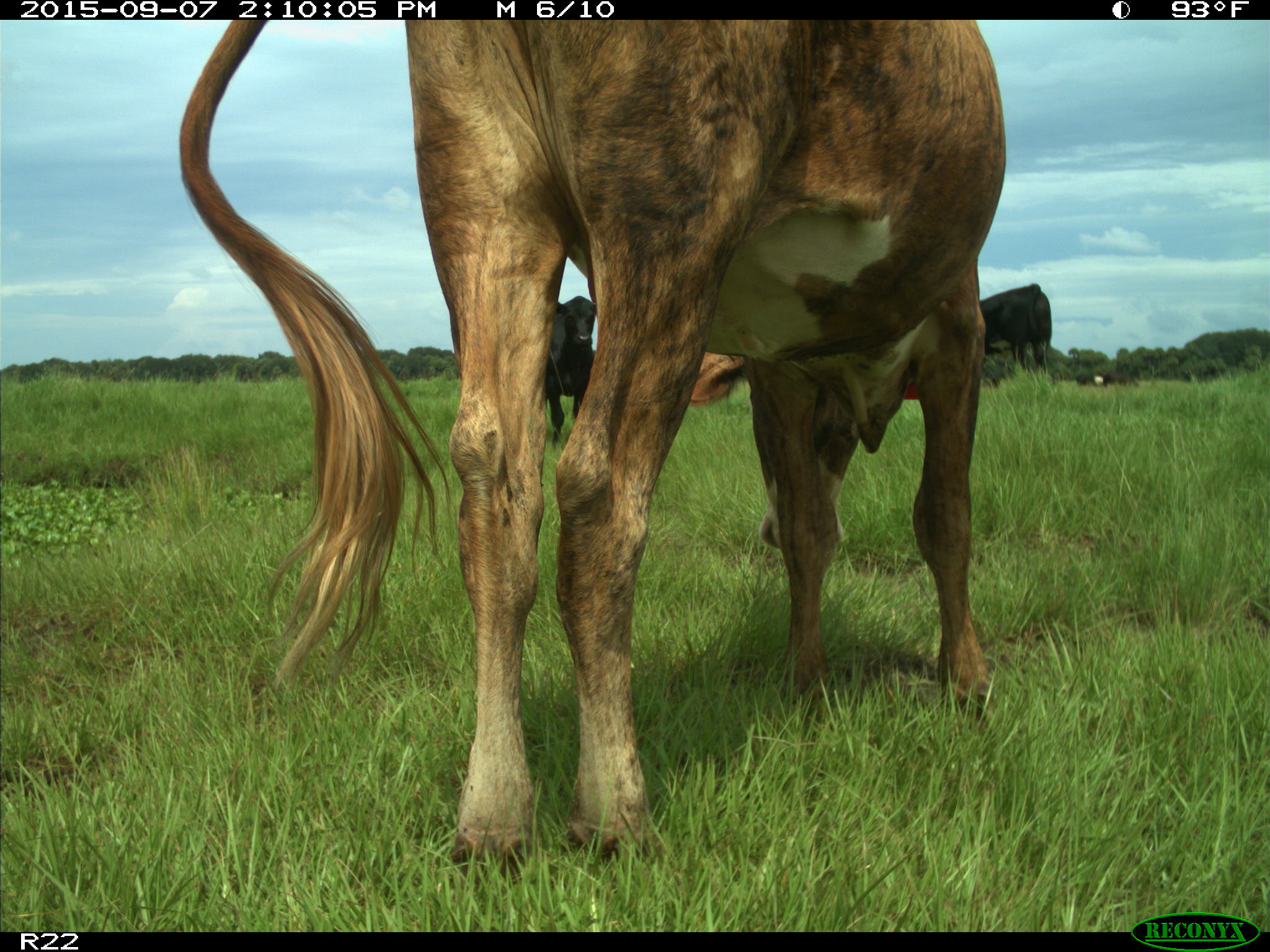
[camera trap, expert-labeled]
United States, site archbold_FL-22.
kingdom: Animalia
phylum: Chordata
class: Mammalia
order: Artiodactyla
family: Bovidae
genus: Bos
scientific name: Bos taurus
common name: domestic cow